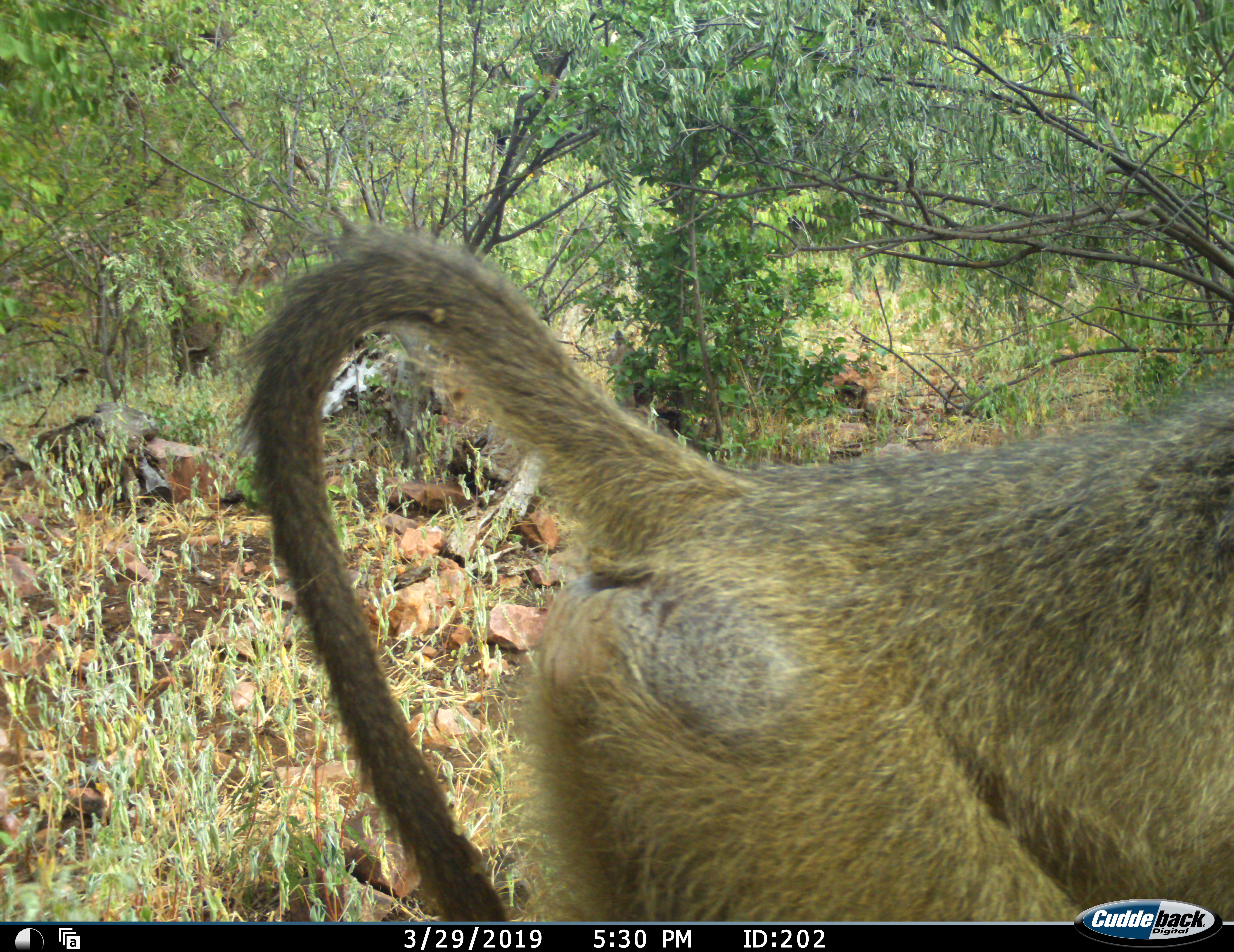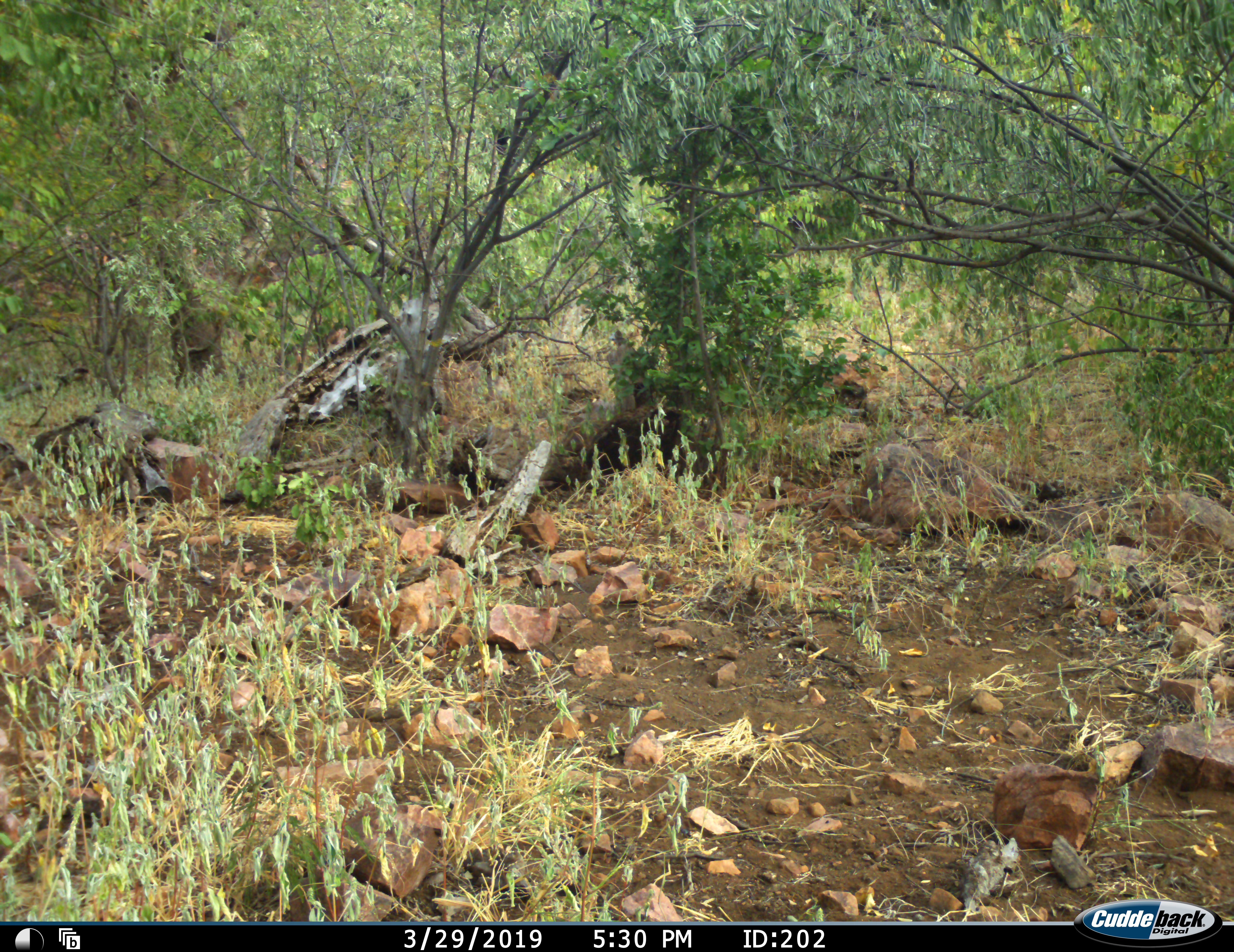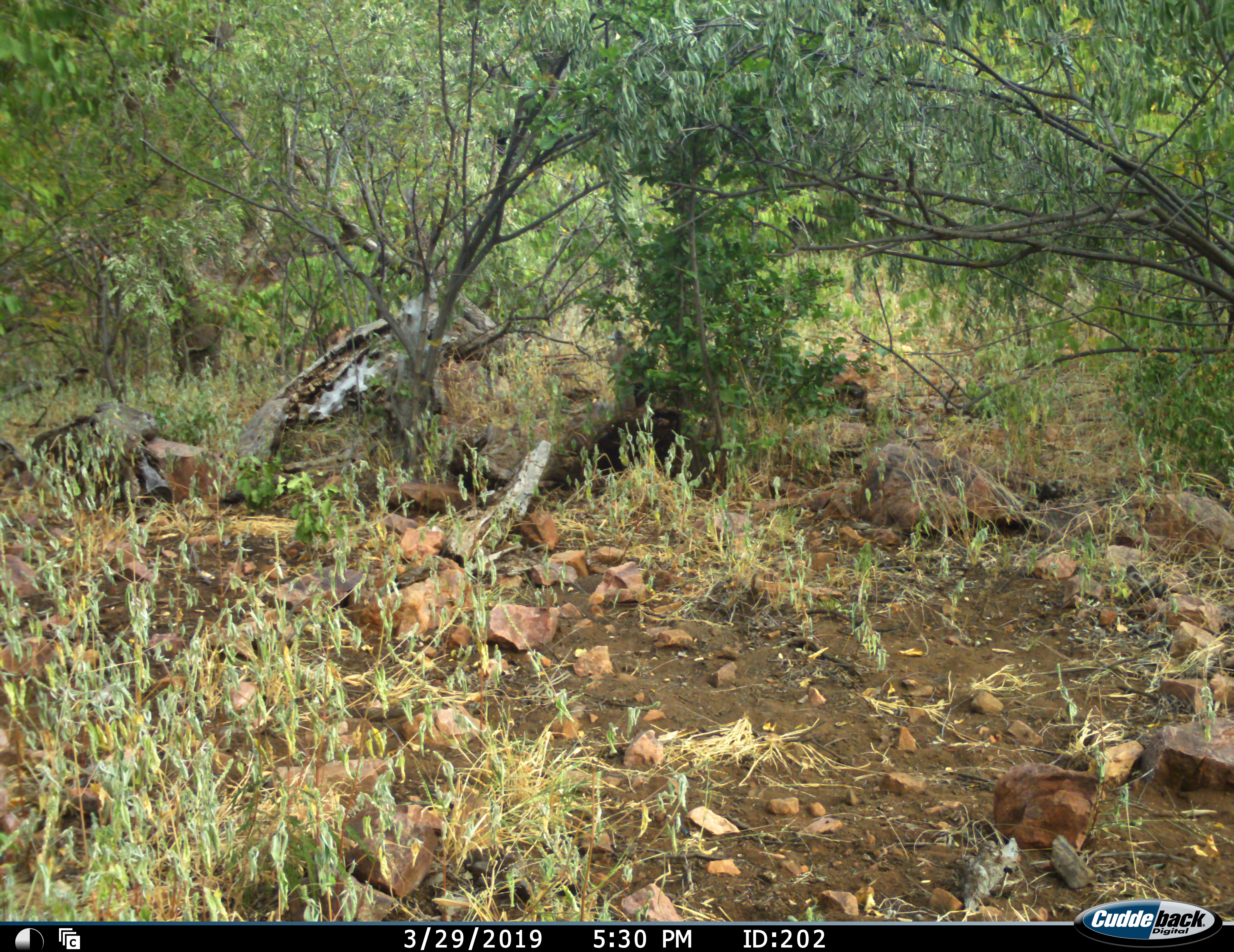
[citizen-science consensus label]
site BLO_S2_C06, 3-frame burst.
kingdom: Animalia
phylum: Chordata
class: Mammalia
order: Primates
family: Cercopithecidae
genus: Papio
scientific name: Papio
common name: baboon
Baboon (Papio), count 1. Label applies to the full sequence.